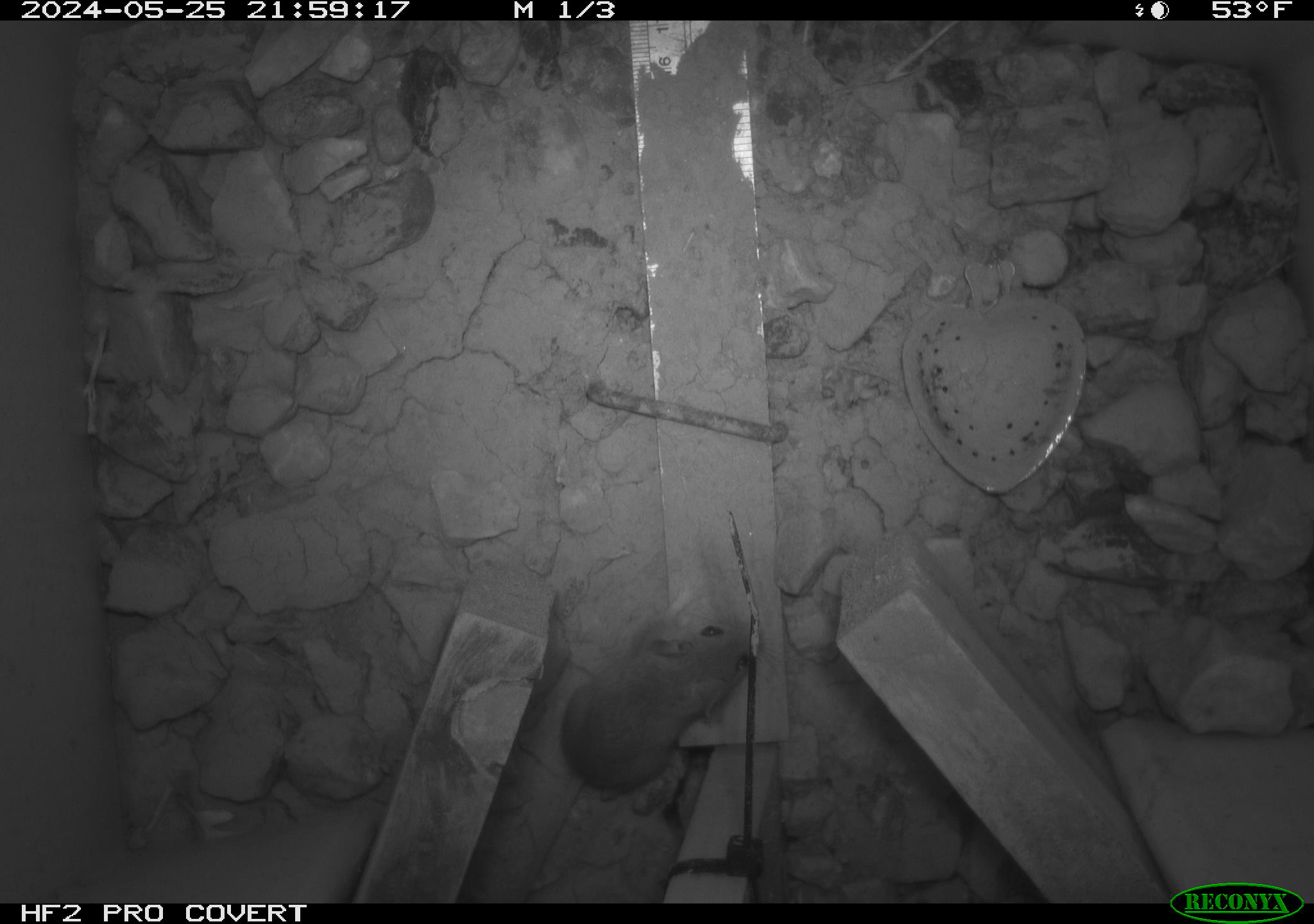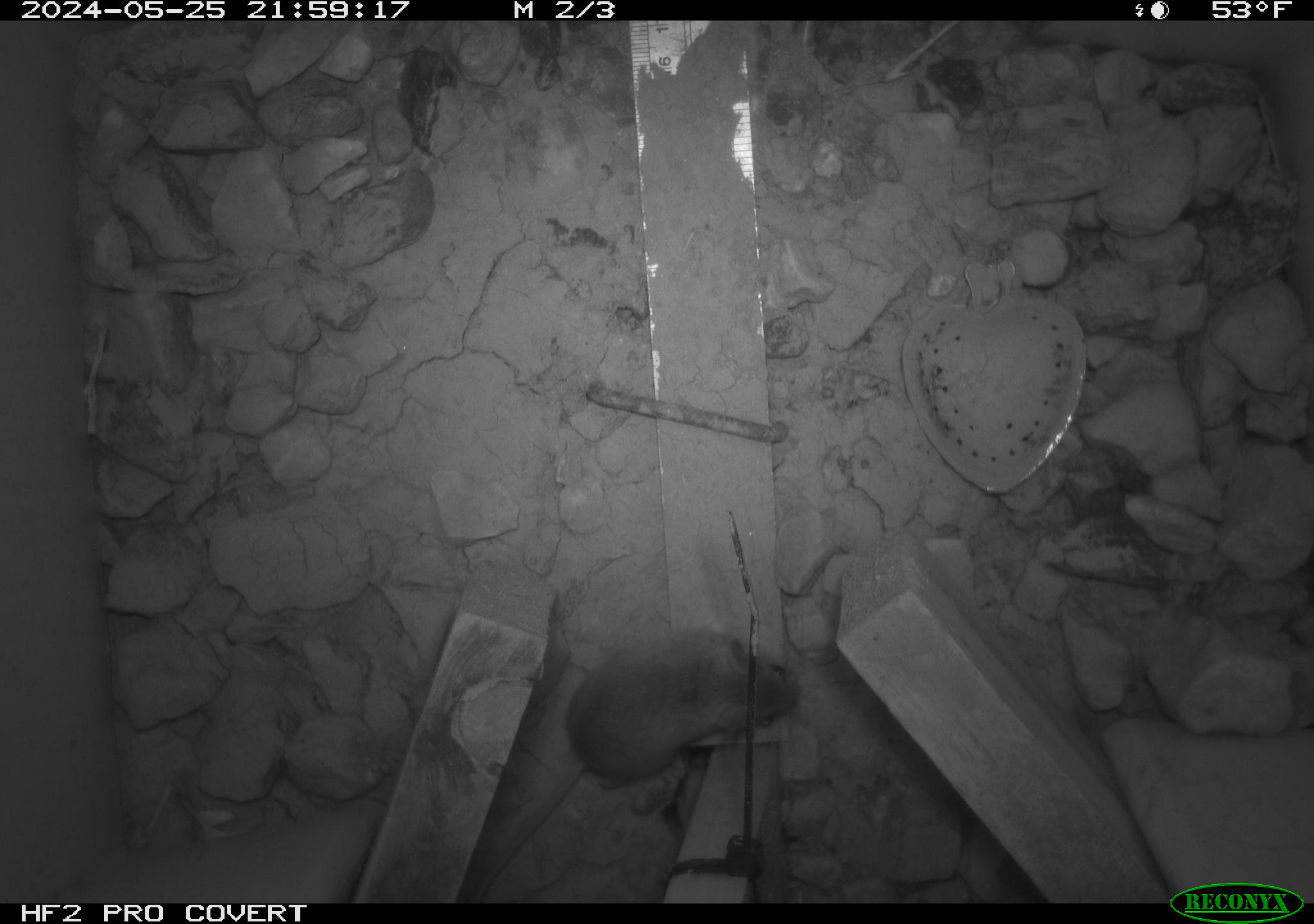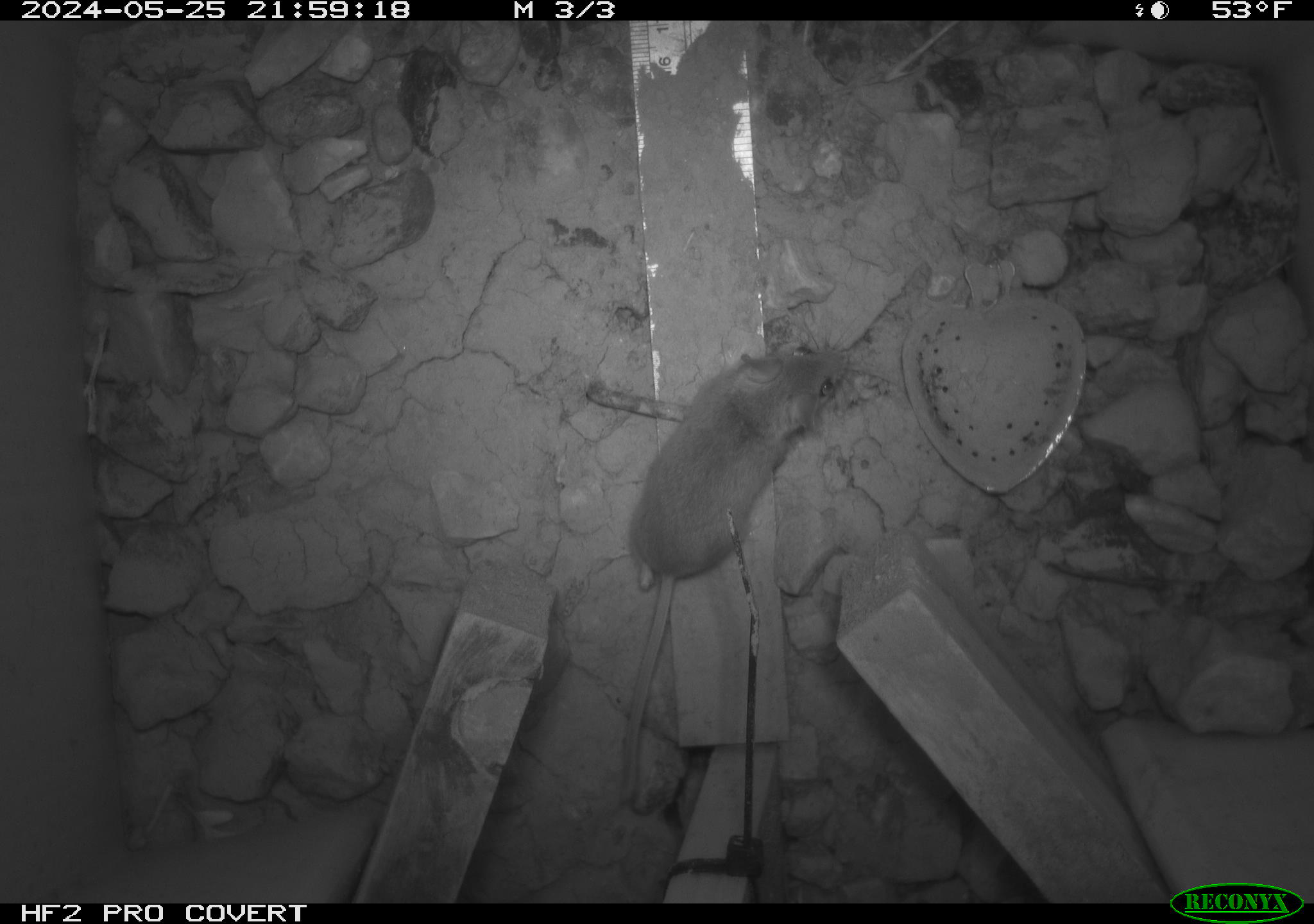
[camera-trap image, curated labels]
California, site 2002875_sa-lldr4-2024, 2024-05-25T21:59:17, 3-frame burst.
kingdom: Animalia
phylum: Chordata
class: Mammalia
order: Rodentia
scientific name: Rodentia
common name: mouse species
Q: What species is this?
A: Mouse species (Rodentia).